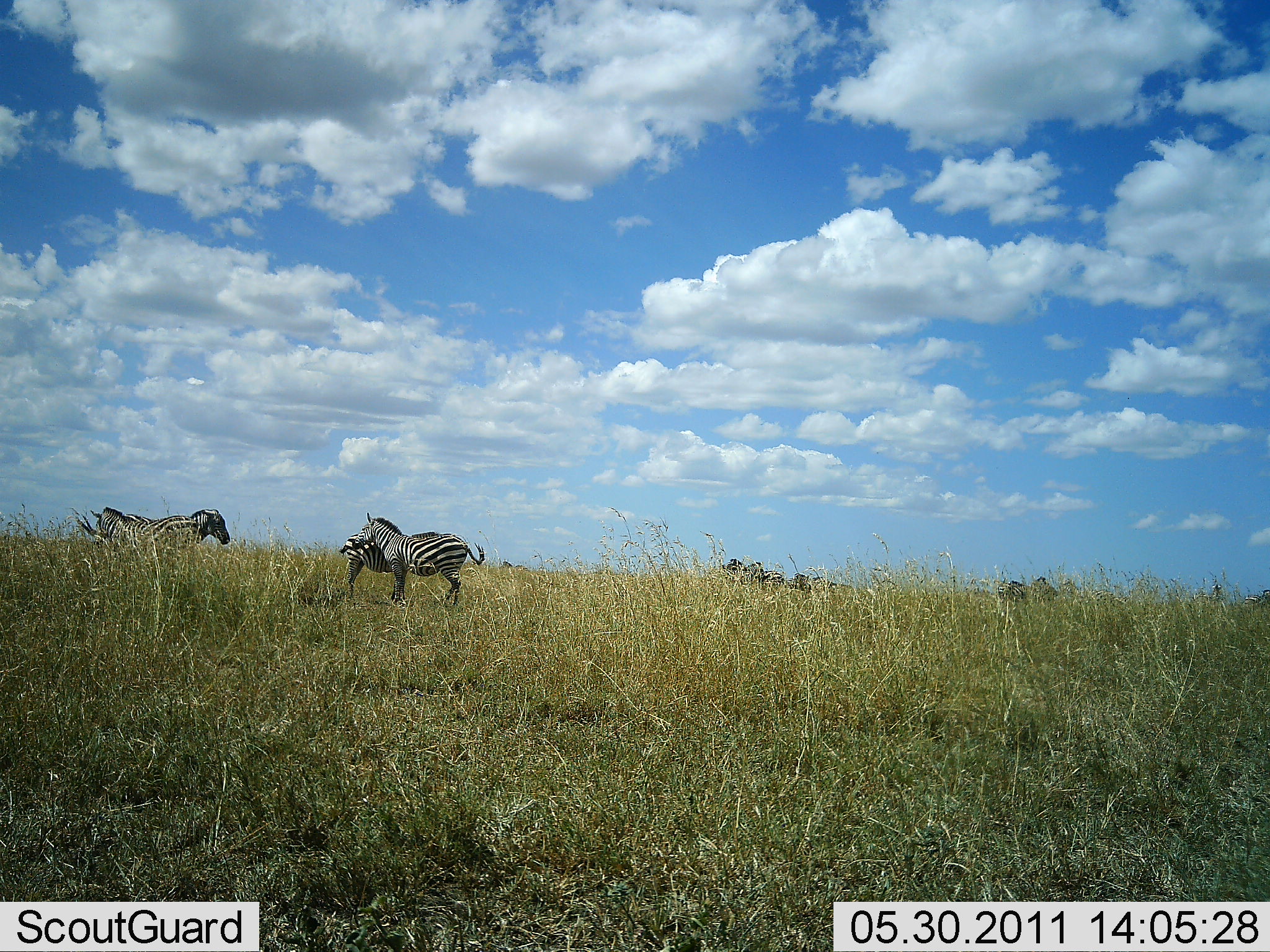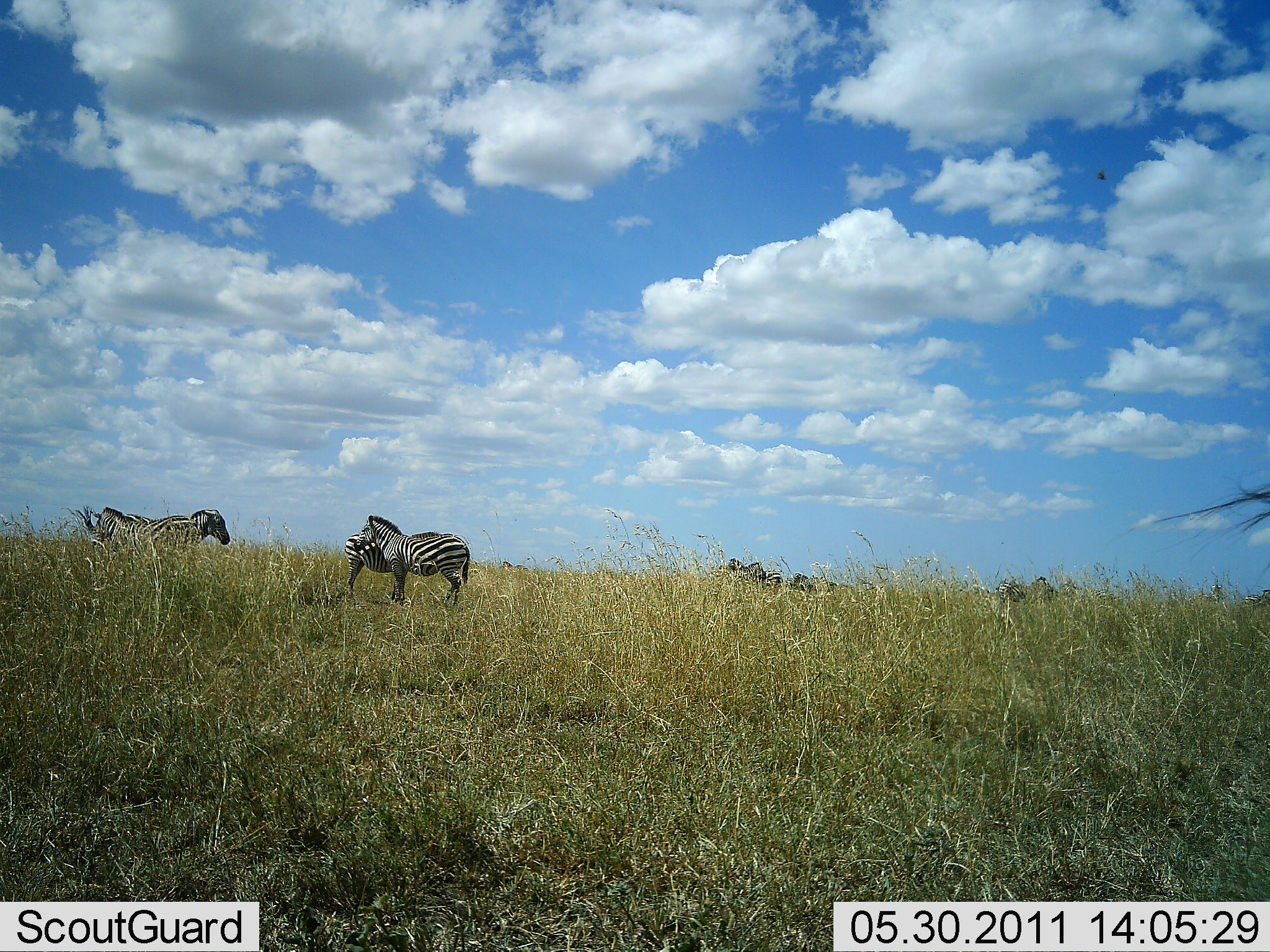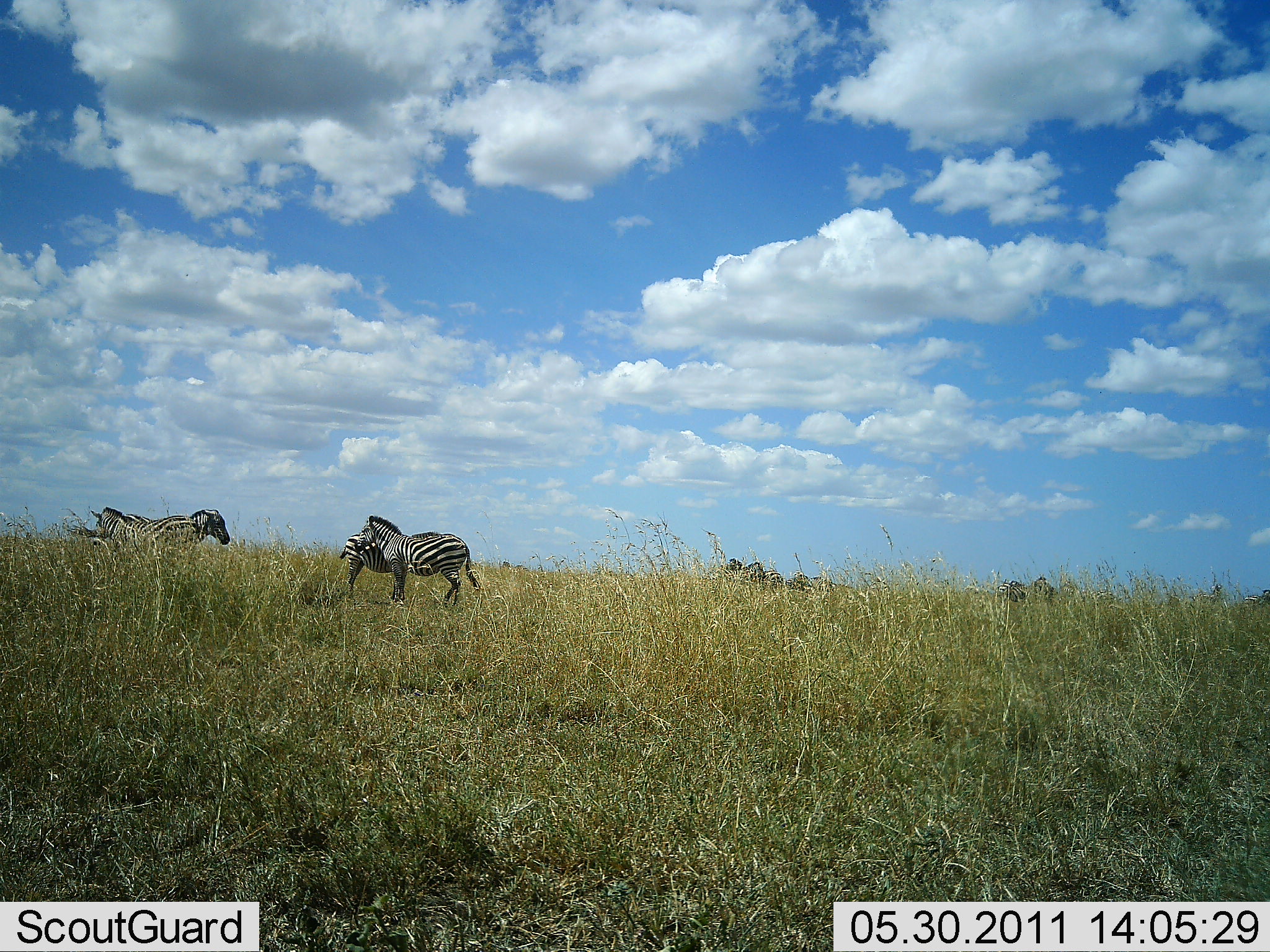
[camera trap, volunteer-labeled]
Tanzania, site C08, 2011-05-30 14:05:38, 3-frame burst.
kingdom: Animalia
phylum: Chordata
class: Mammalia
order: Perissodactyla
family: Equidae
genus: Equus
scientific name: Equus quagga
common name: plains zebra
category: zebra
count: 3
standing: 100%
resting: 8%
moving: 8%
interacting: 33%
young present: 0%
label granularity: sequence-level